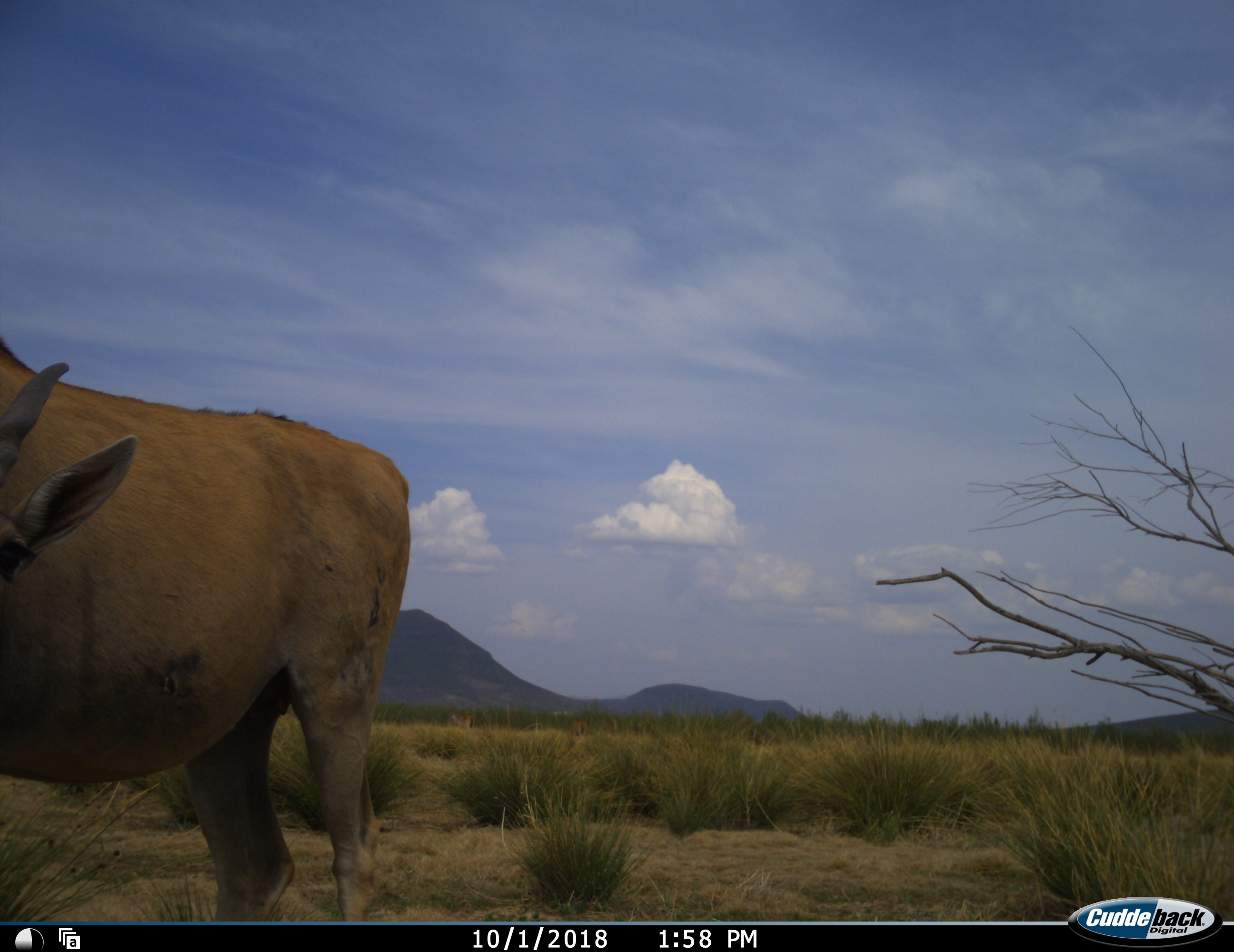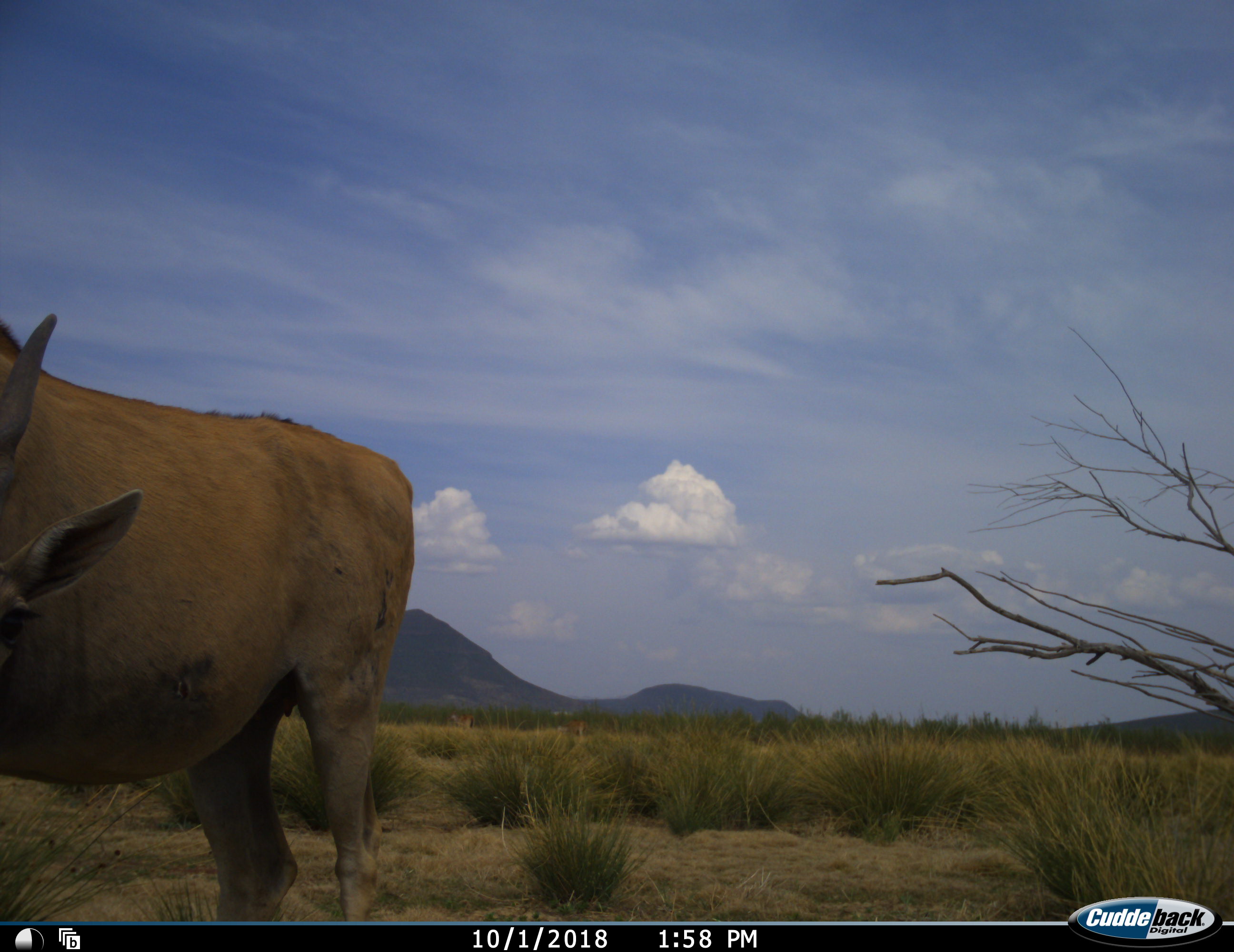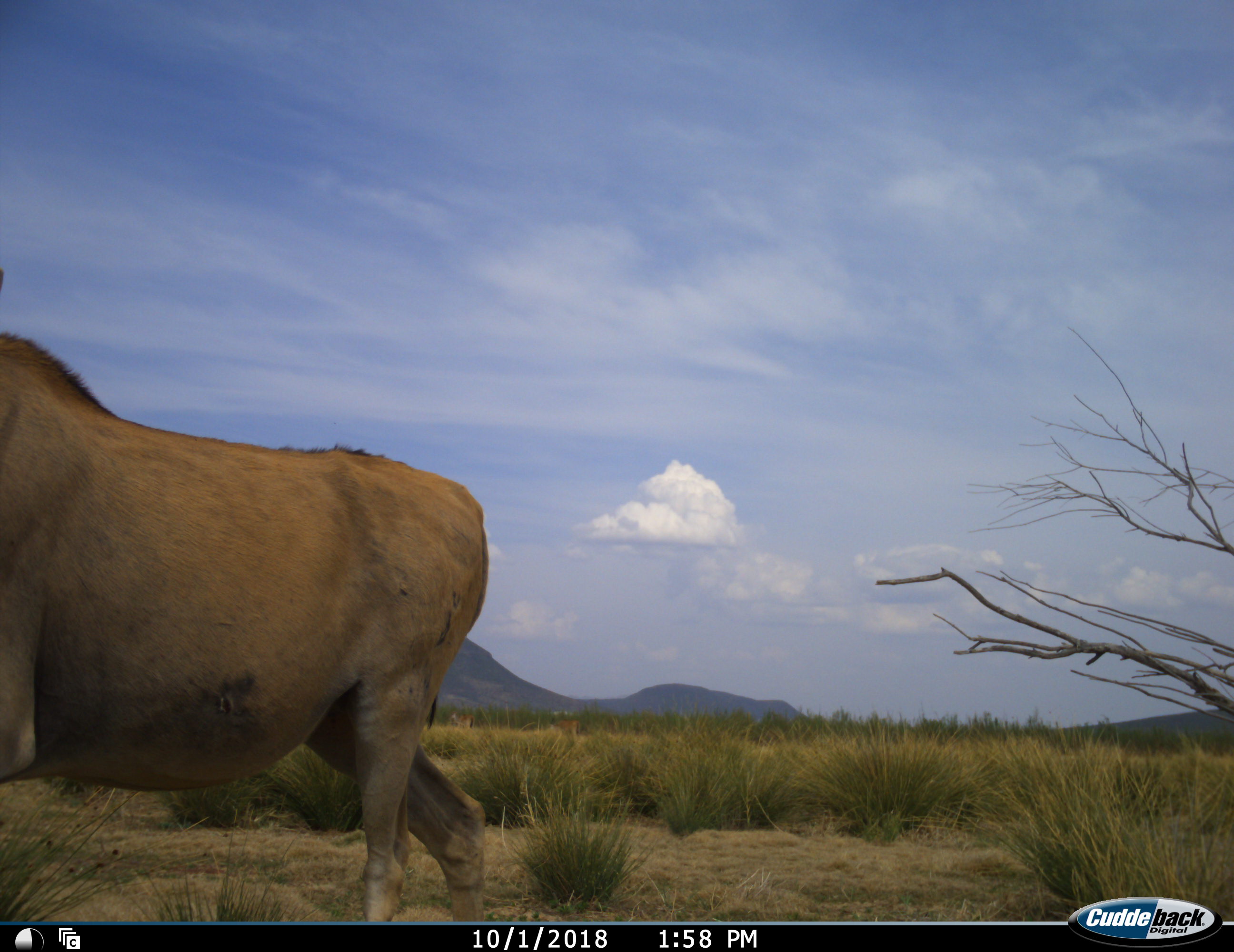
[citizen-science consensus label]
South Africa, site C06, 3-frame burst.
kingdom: Animalia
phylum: Chordata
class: Mammalia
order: Artiodactyla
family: Bovidae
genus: Tragelaphus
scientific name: Tragelaphus oryx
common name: eland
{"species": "eland (Tragelaphus oryx)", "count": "1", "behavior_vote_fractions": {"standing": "75%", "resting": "0%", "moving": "12%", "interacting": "0%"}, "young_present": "12%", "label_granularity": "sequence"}